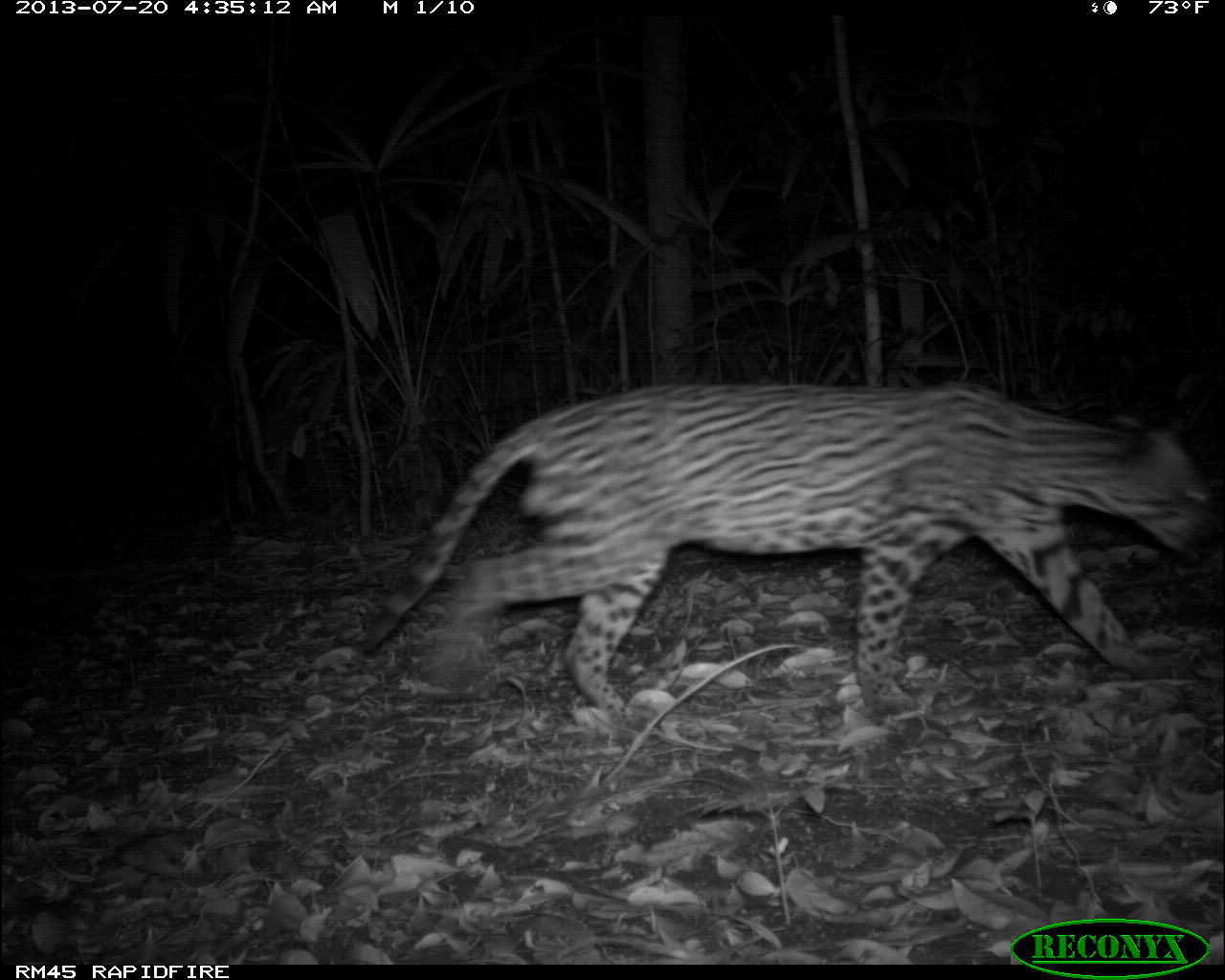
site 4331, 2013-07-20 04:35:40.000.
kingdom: Animalia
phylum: Chordata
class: Mammalia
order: Carnivora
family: Felidae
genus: Leopardus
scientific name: Leopardus pardalis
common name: ocelot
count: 1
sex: male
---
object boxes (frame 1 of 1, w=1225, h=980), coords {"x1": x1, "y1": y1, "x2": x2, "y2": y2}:
leopardus pardalis: {"x1": 358, "y1": 370, "x2": 1215, "y2": 714}